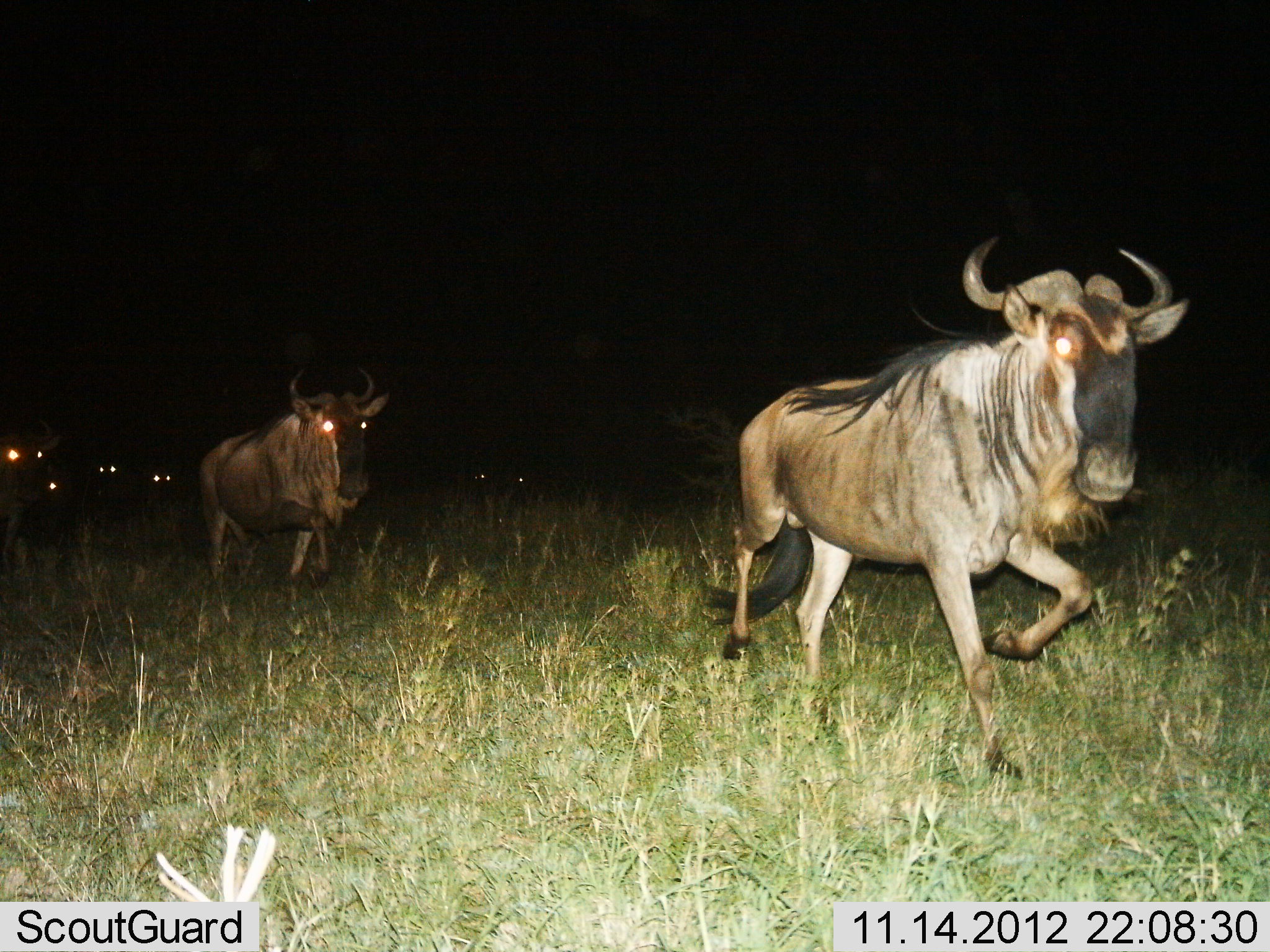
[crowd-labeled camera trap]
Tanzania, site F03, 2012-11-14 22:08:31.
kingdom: Animalia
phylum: Chordata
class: Mammalia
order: Artiodactyla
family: Bovidae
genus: Connochaetes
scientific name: Connochaetes taurinus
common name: blue wildebeest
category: wildebeest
Wildebeest (blue wildebeest) (Connochaetes taurinus), count 8. Behavior (volunteer vote fractions): standing 0%, resting 0%, moving 100%, interacting 0%. Young present (vote fraction): 10%. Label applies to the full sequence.